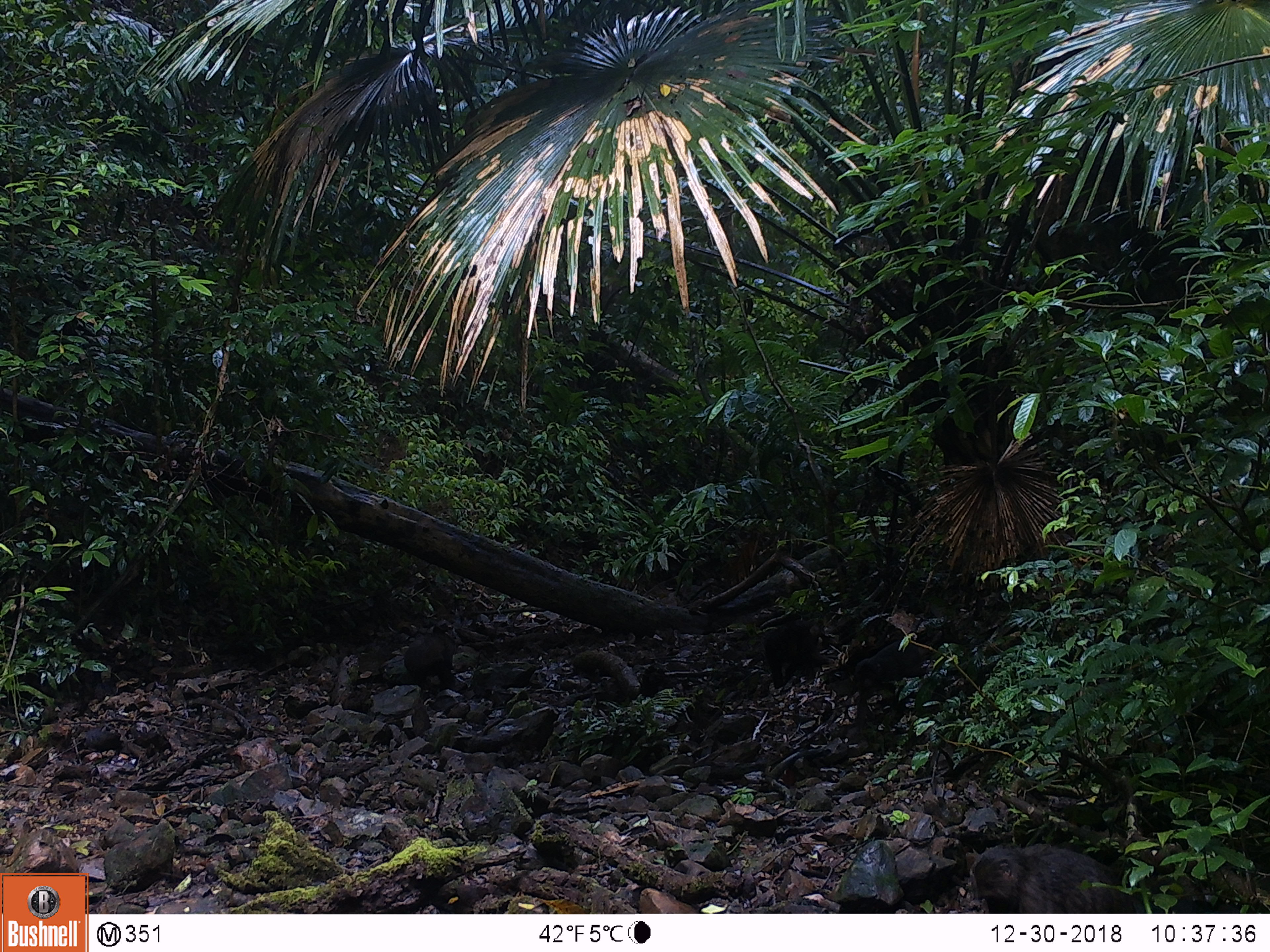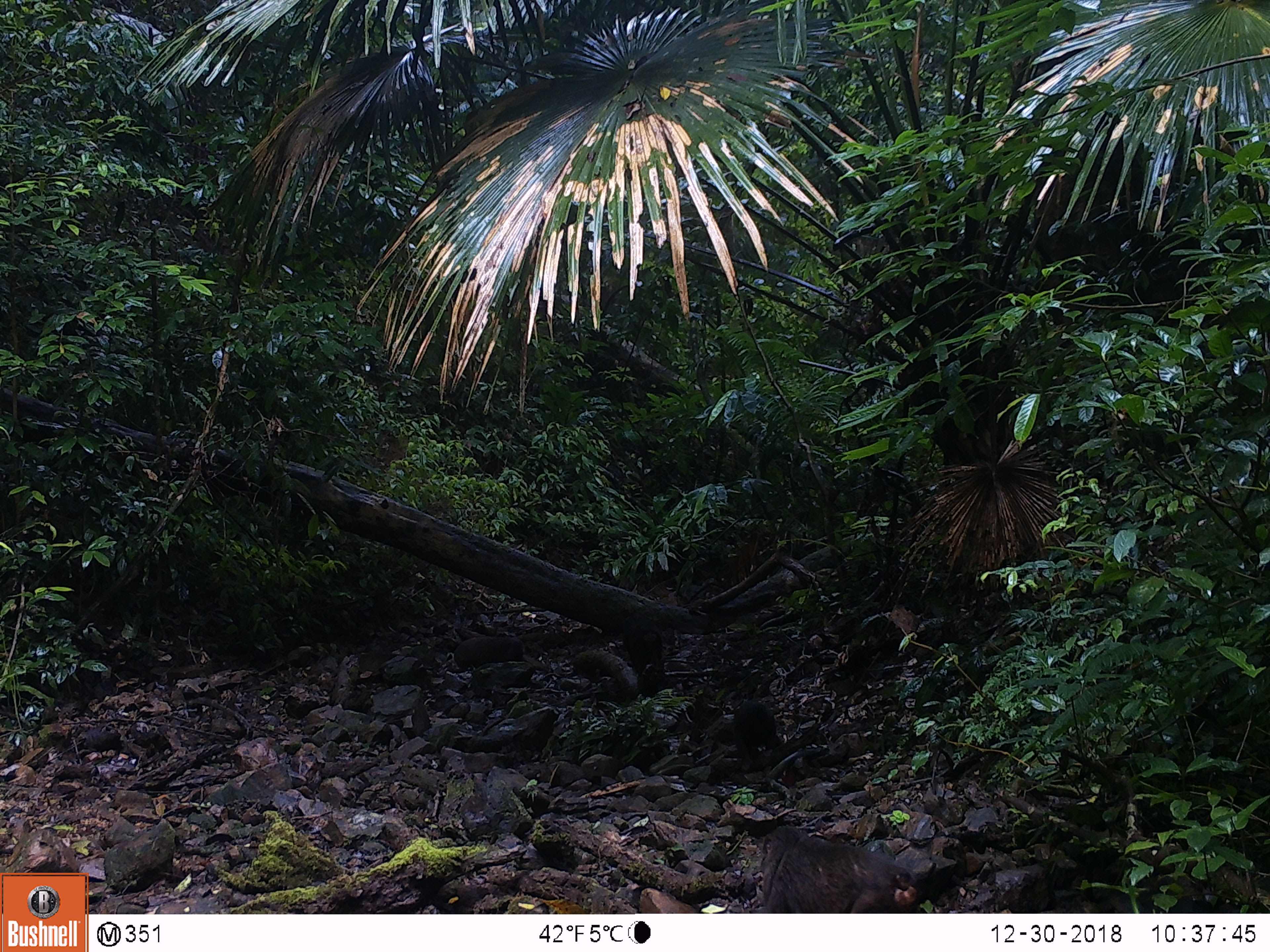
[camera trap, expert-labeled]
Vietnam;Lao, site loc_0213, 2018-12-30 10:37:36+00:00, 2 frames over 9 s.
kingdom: Animalia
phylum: Chordata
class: Mammalia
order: Primates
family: Cercopithecidae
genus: Macaca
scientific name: Macaca arctoides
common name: stump-tailed macaque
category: stump tailed macaque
Stump tailed macaque (stump-tailed macaque) (Macaca arctoides). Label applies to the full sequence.